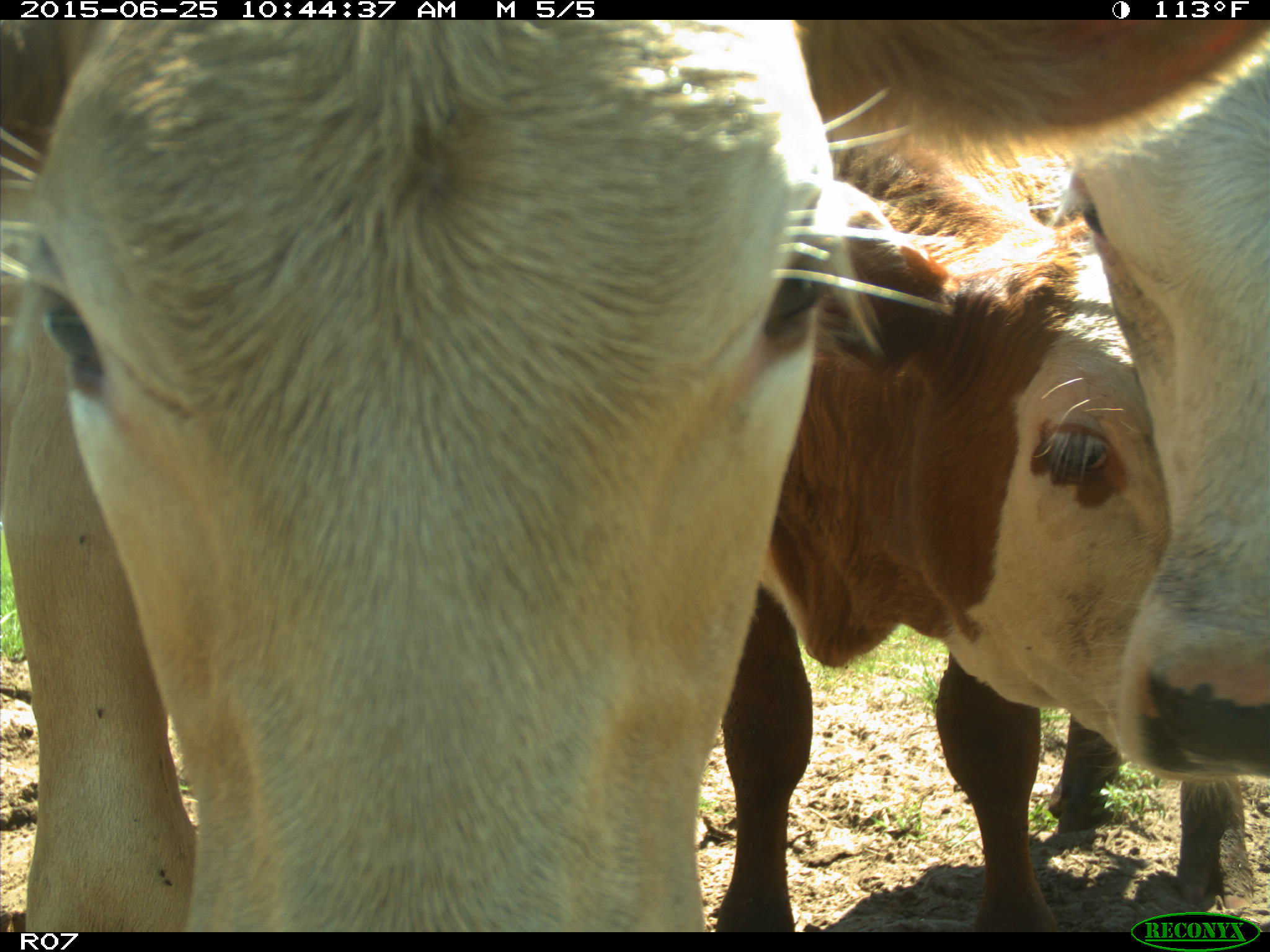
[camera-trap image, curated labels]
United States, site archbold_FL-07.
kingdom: Animalia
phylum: Chordata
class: Mammalia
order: Artiodactyla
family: Bovidae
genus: Bos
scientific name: Bos taurus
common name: domestic cow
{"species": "Bos taurus (domestic cow)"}